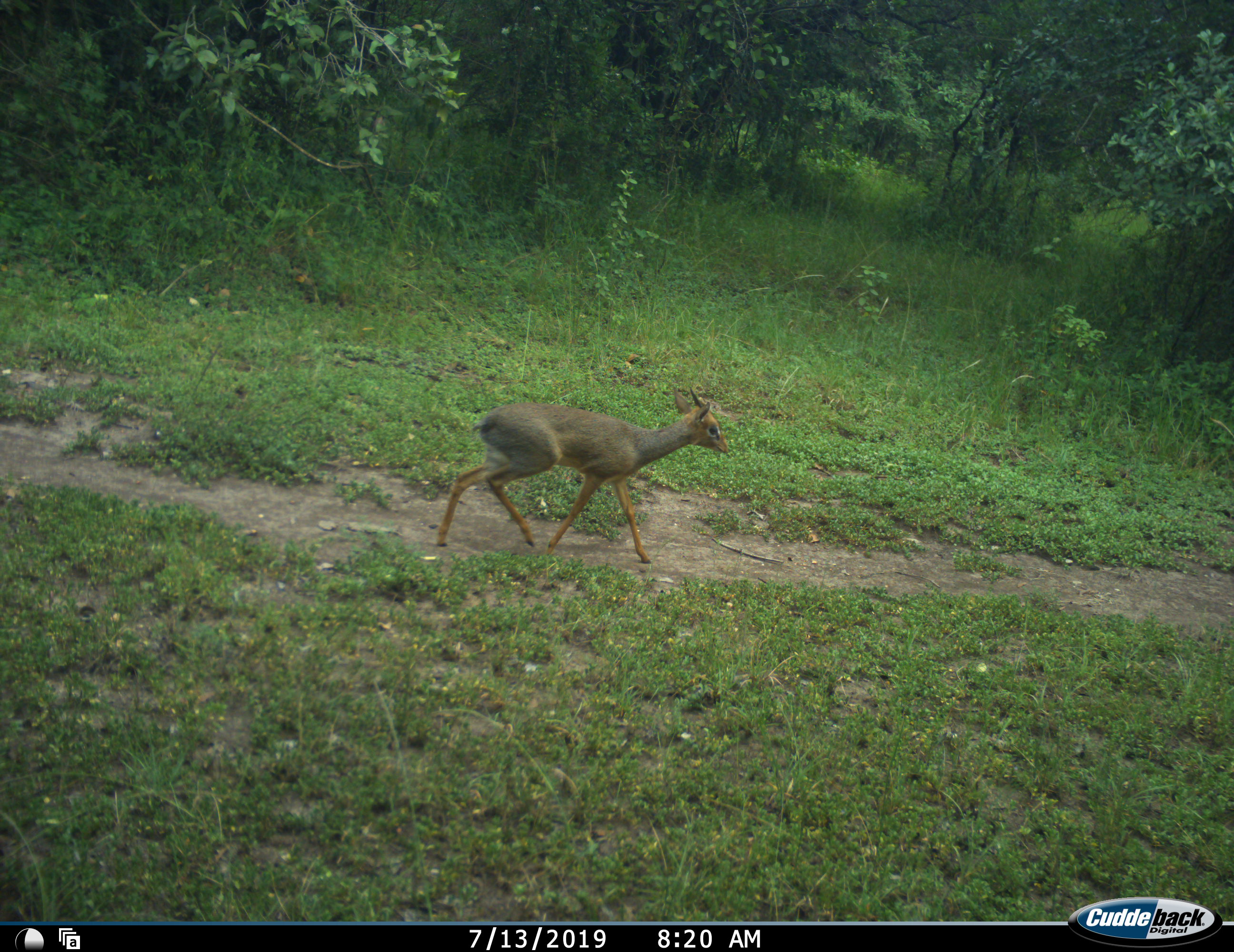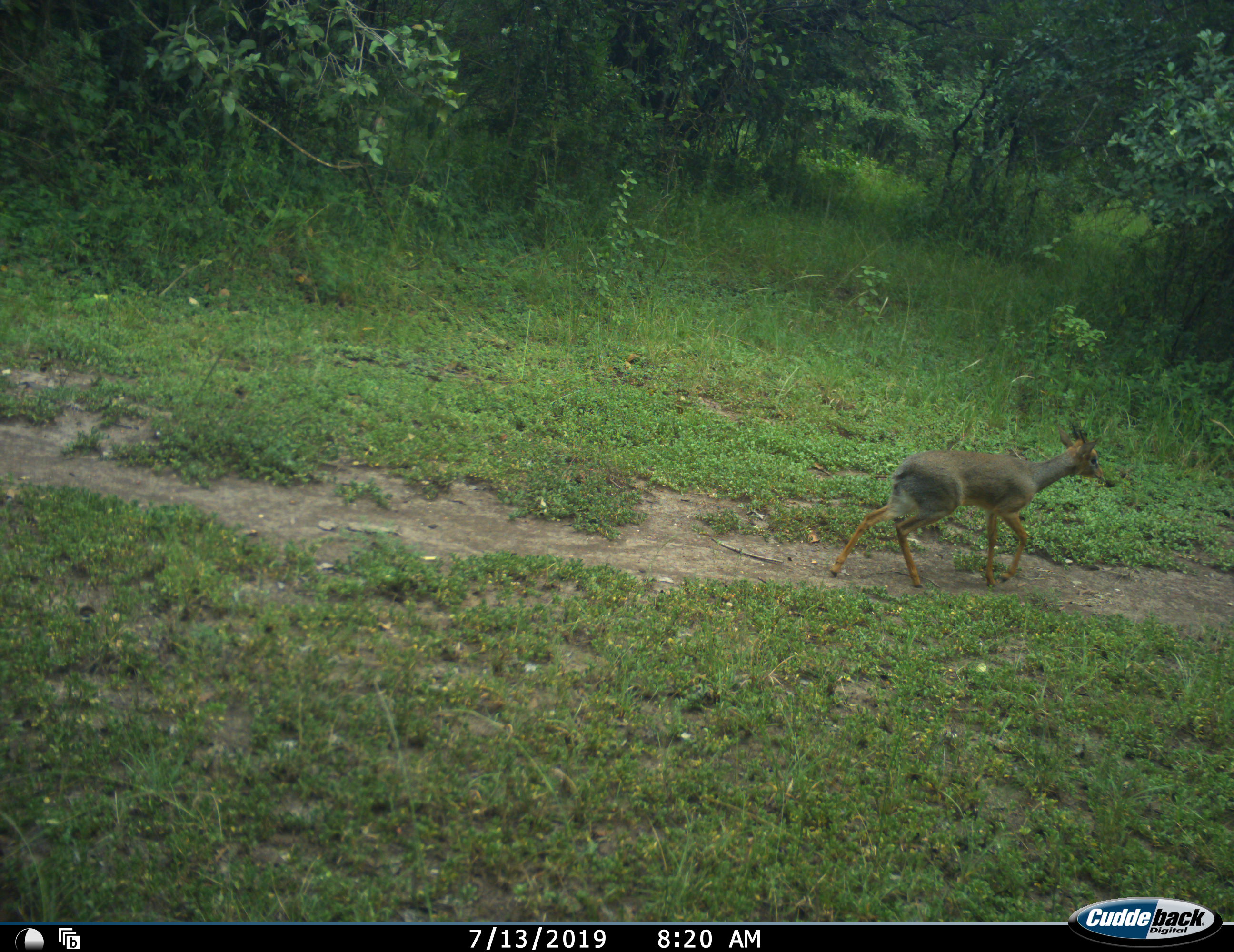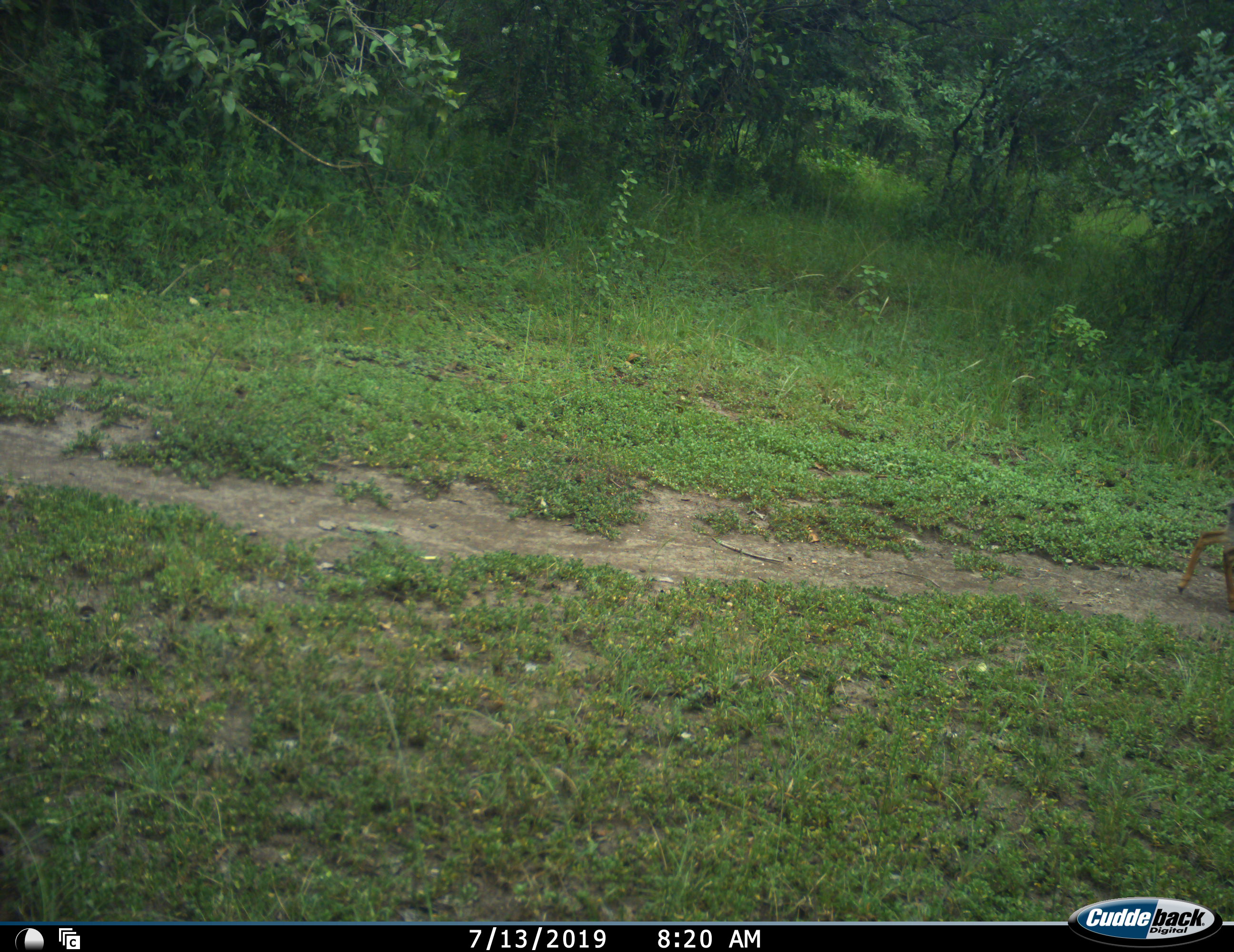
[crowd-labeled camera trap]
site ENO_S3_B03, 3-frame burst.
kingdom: Animalia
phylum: Chordata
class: Mammalia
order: Artiodactyla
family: Bovidae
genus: Madoqua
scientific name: Madoqua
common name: dik-dik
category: dikdik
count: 1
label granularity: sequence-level